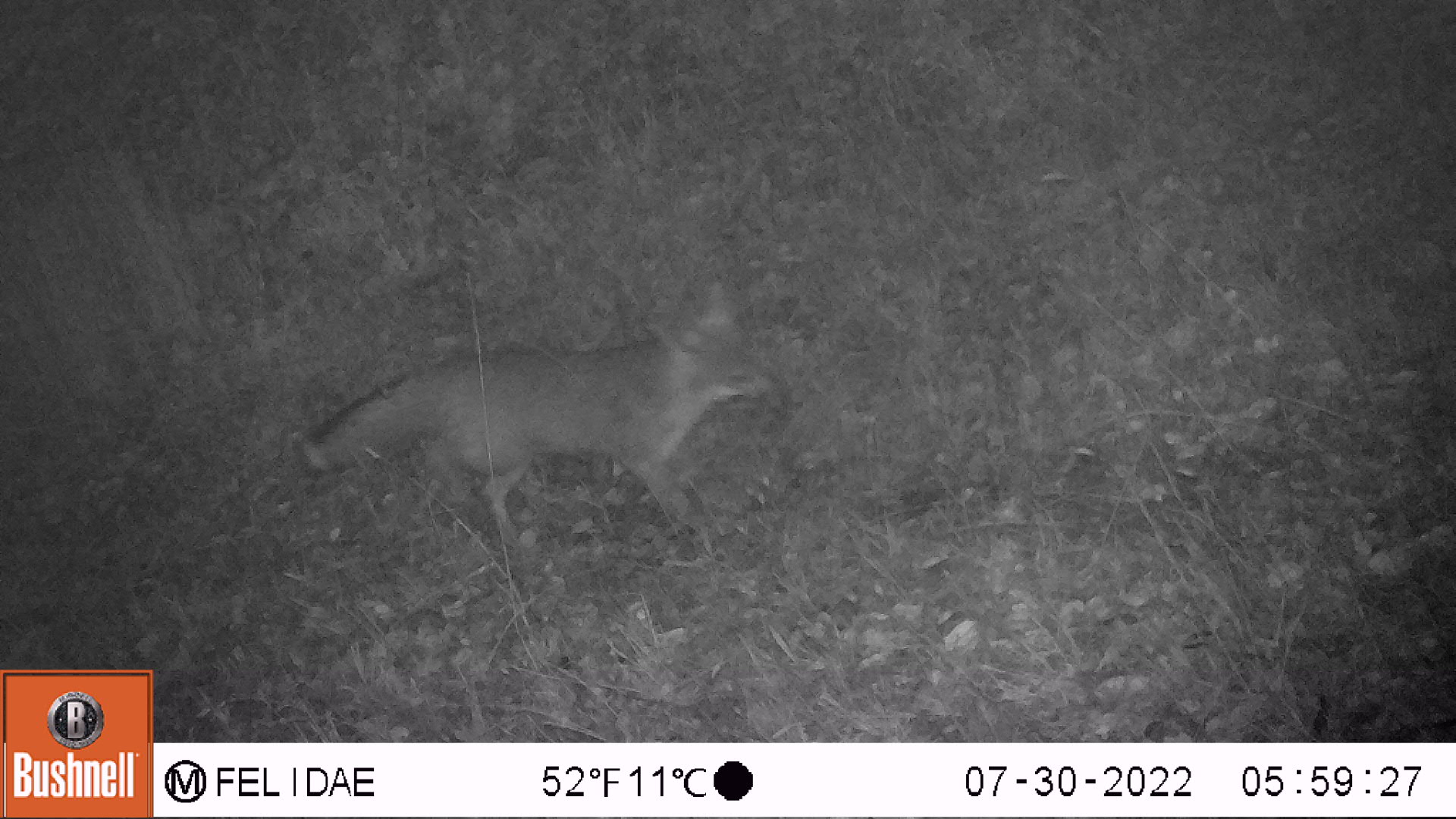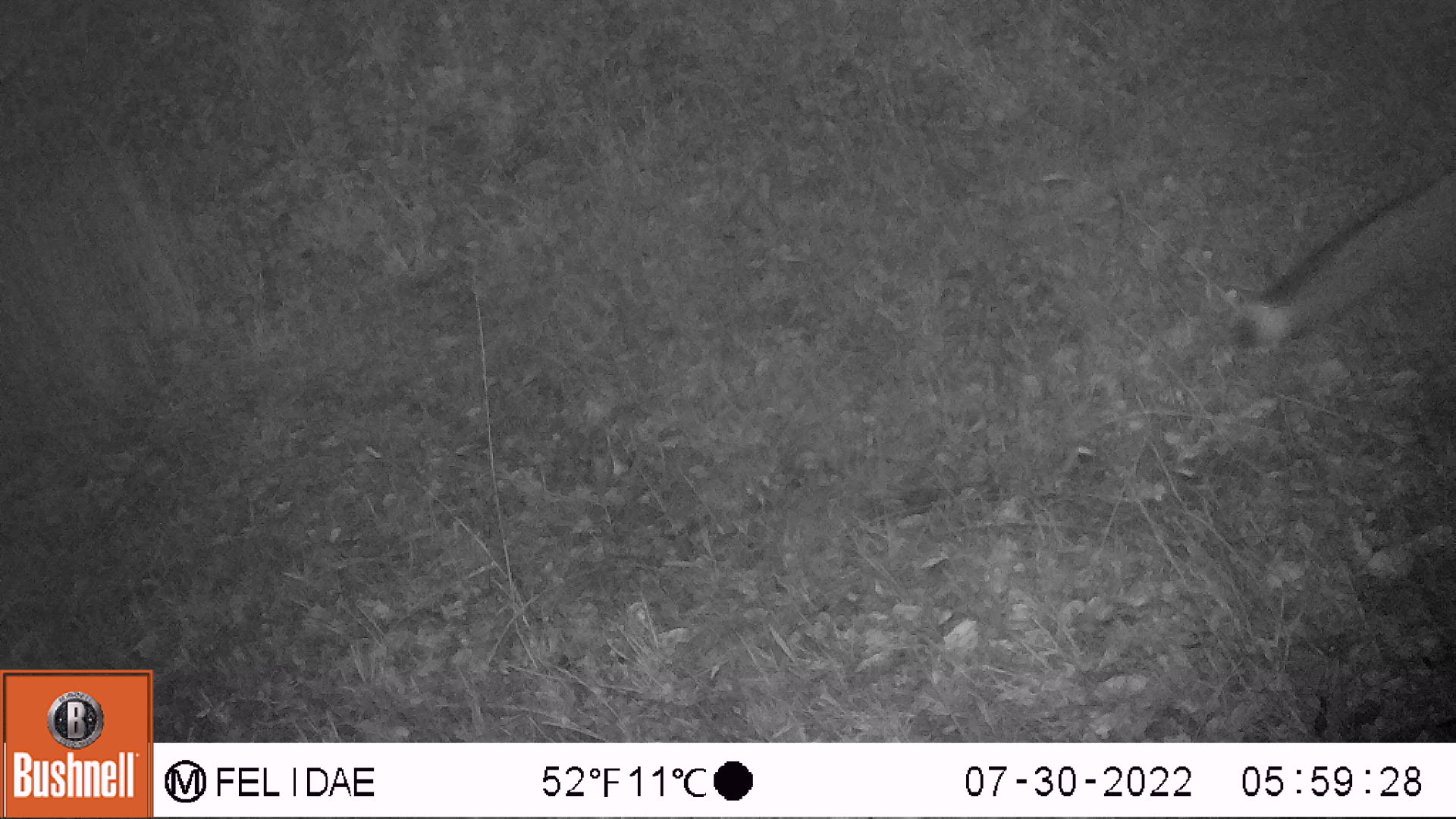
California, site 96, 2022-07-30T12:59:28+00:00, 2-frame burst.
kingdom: Animalia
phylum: Chordata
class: Mammalia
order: Carnivora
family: Canidae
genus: Urocyon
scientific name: Urocyon cinereoargenteus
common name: gray fox